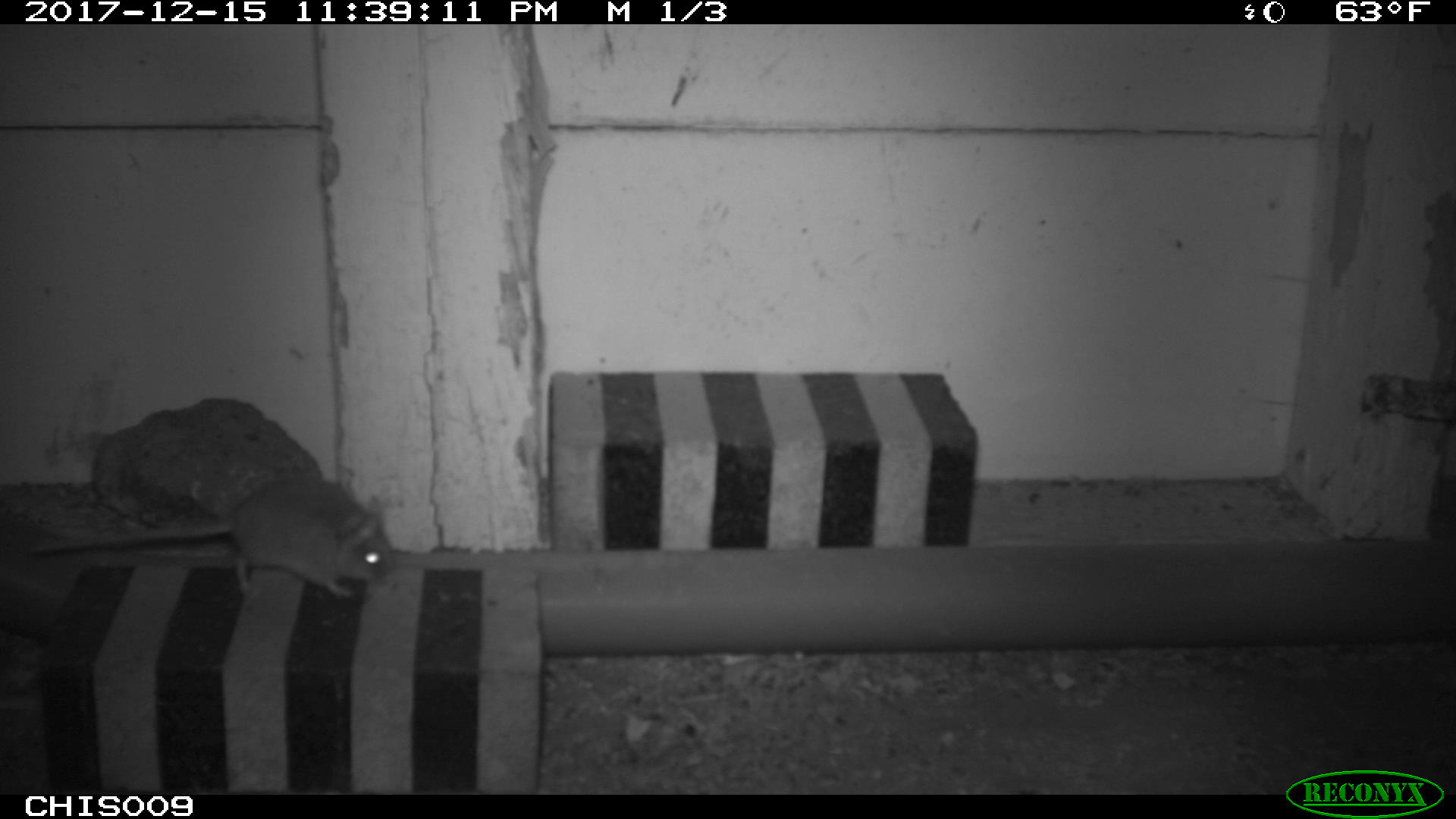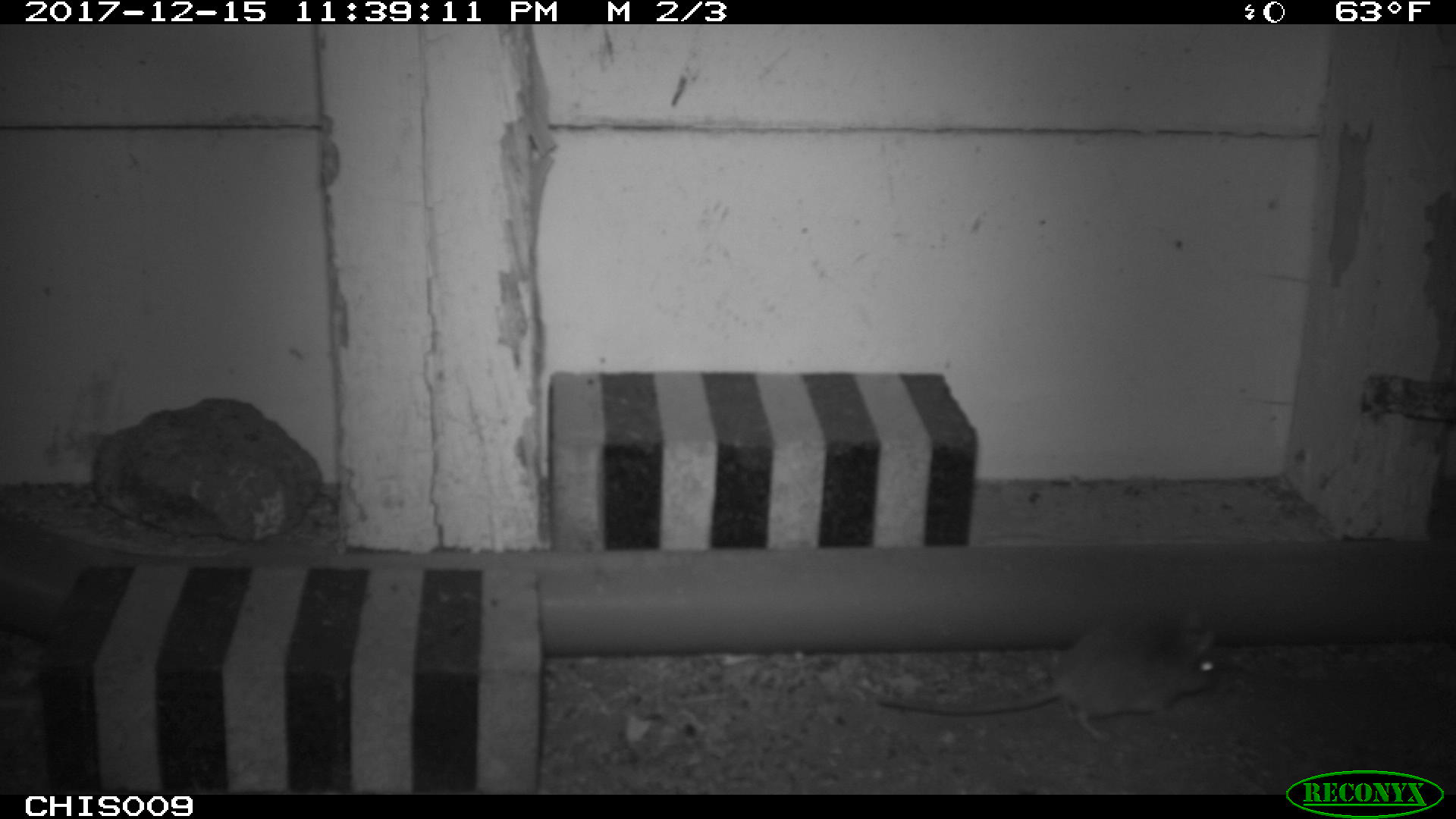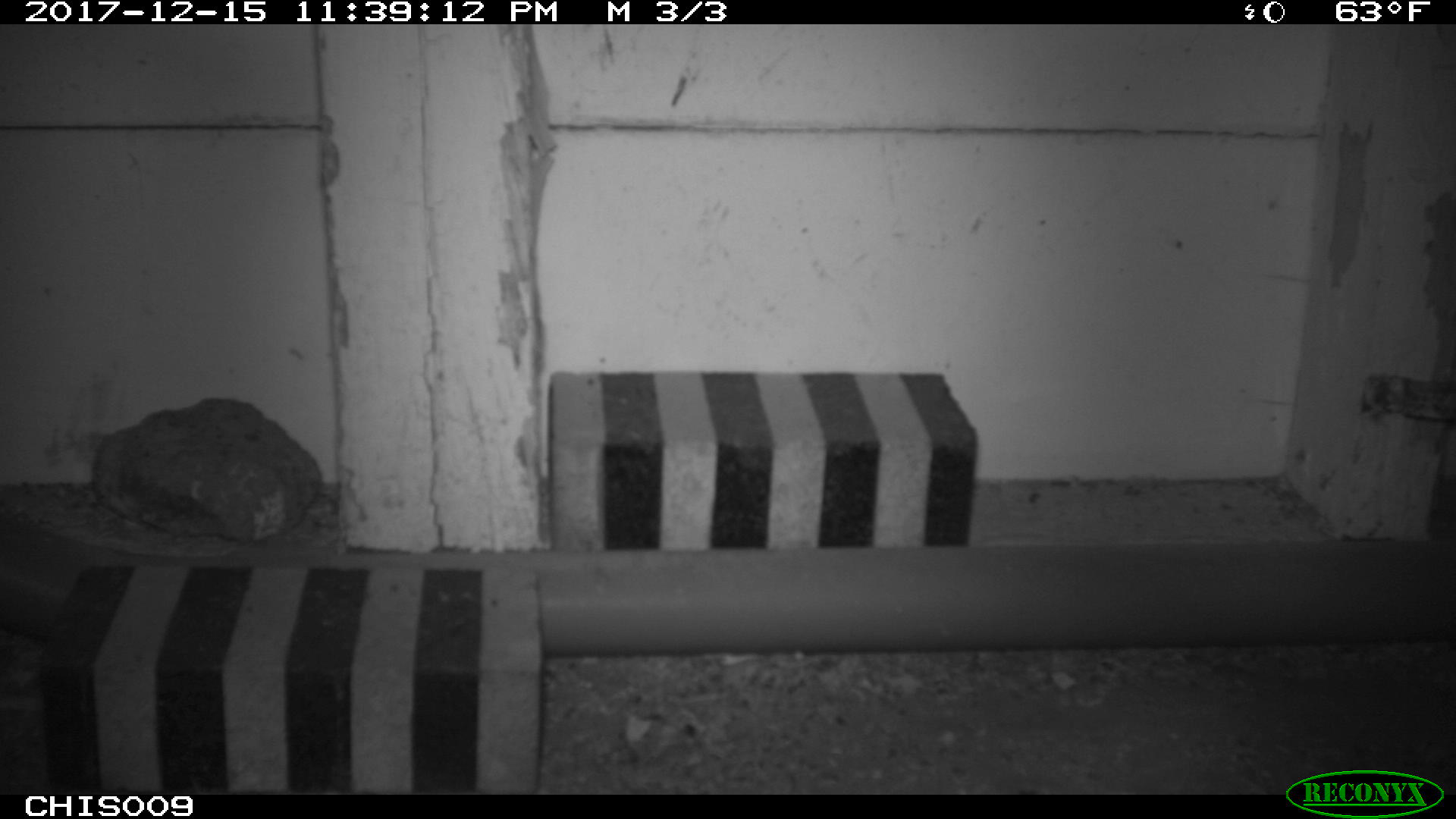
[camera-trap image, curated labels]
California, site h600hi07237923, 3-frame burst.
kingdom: Animalia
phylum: Chordata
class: Mammalia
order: Rodentia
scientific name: Rodentia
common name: rodent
Rodent (Rodentia).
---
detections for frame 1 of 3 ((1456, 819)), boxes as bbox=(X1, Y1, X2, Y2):
rodent: bbox=(33, 476, 392, 601)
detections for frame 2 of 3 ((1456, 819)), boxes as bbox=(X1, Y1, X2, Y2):
rodent: bbox=(874, 607, 1222, 737)